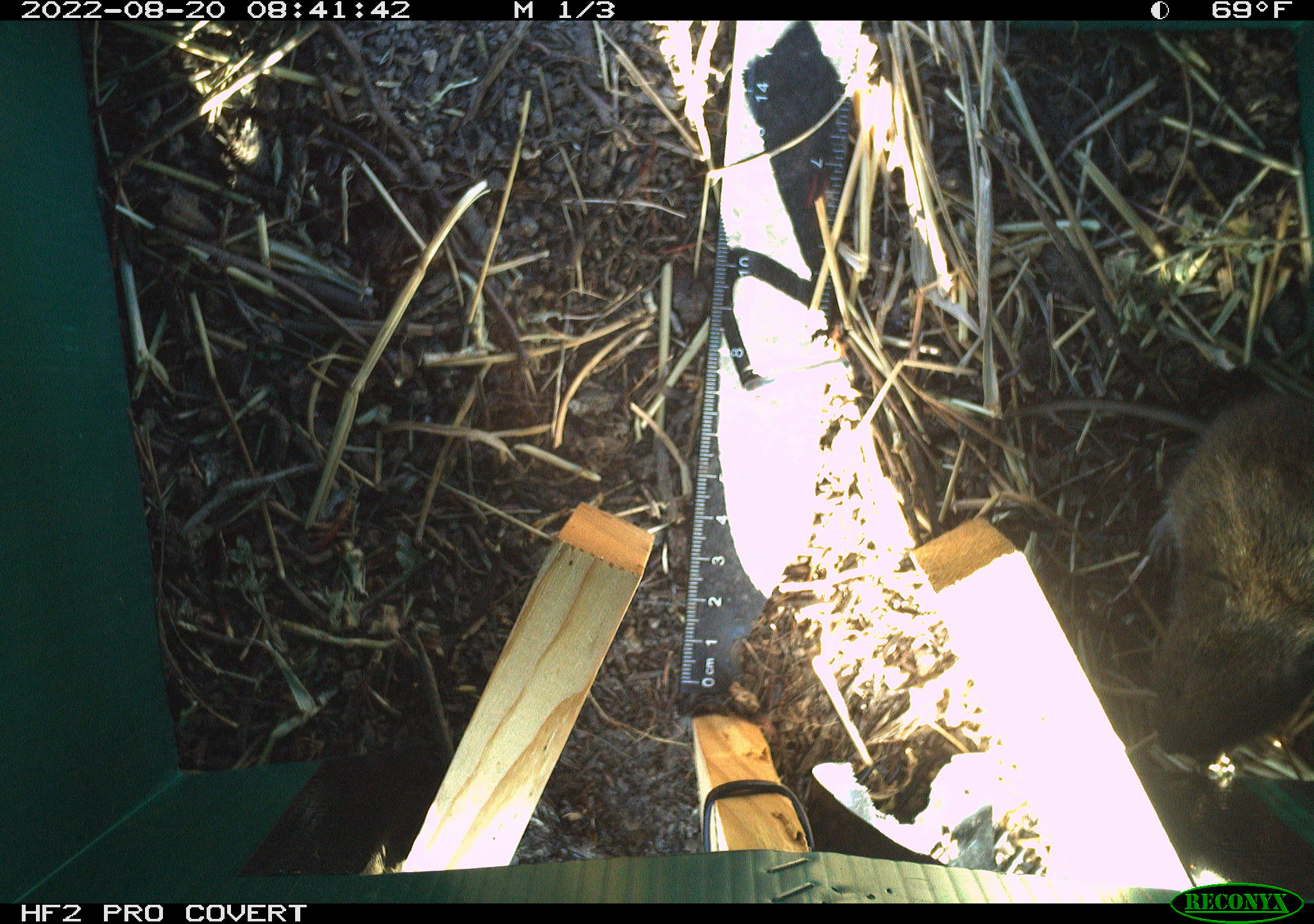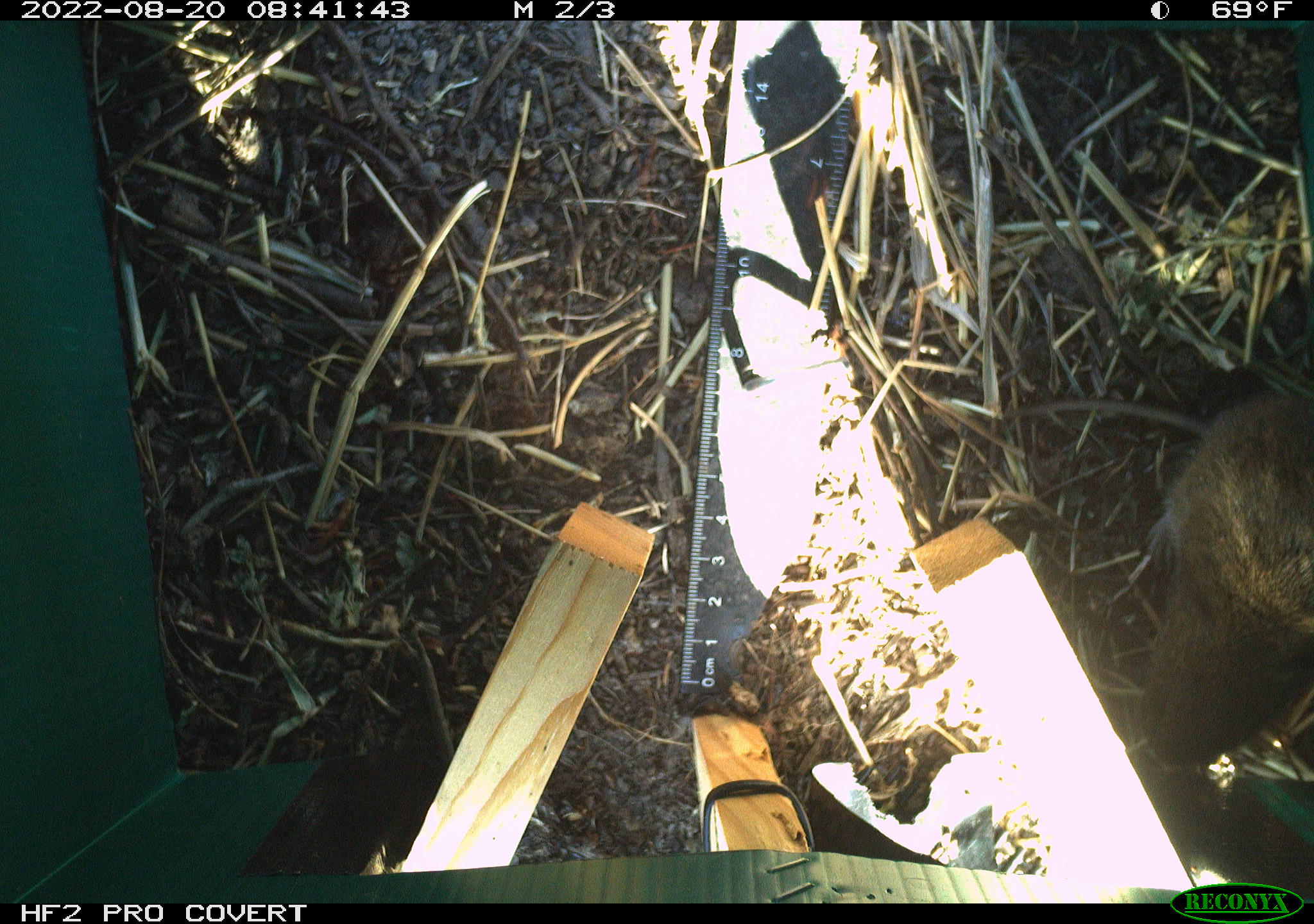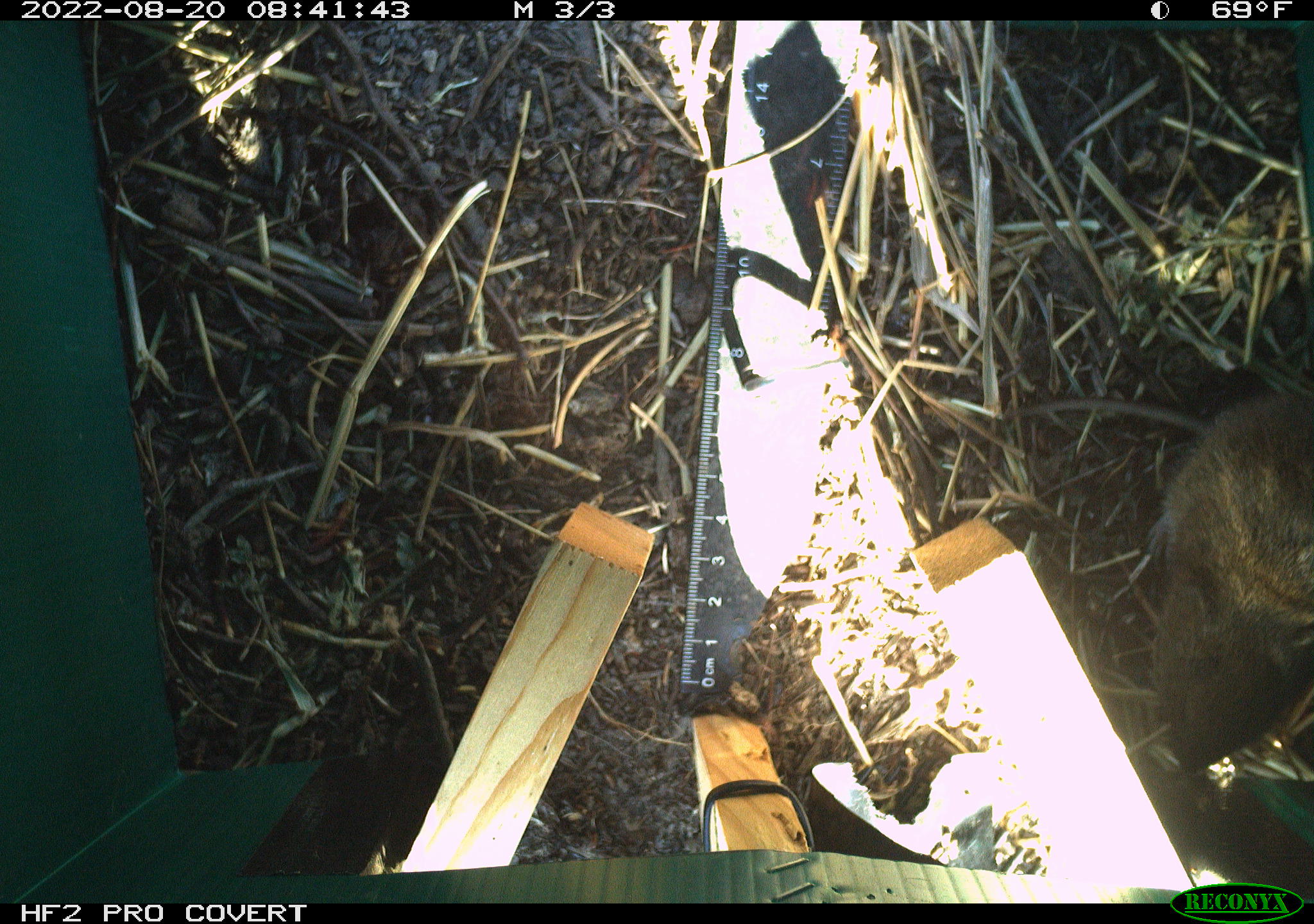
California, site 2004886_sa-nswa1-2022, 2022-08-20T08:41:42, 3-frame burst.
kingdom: Animalia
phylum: Chordata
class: Mammalia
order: Rodentia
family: Cricetidae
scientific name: Cricetidae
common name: hamsters, voles, lemmings, and allies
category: cricetidae family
Cricetidae family (hamsters, voles, lemmings, and allies) (Cricetidae).